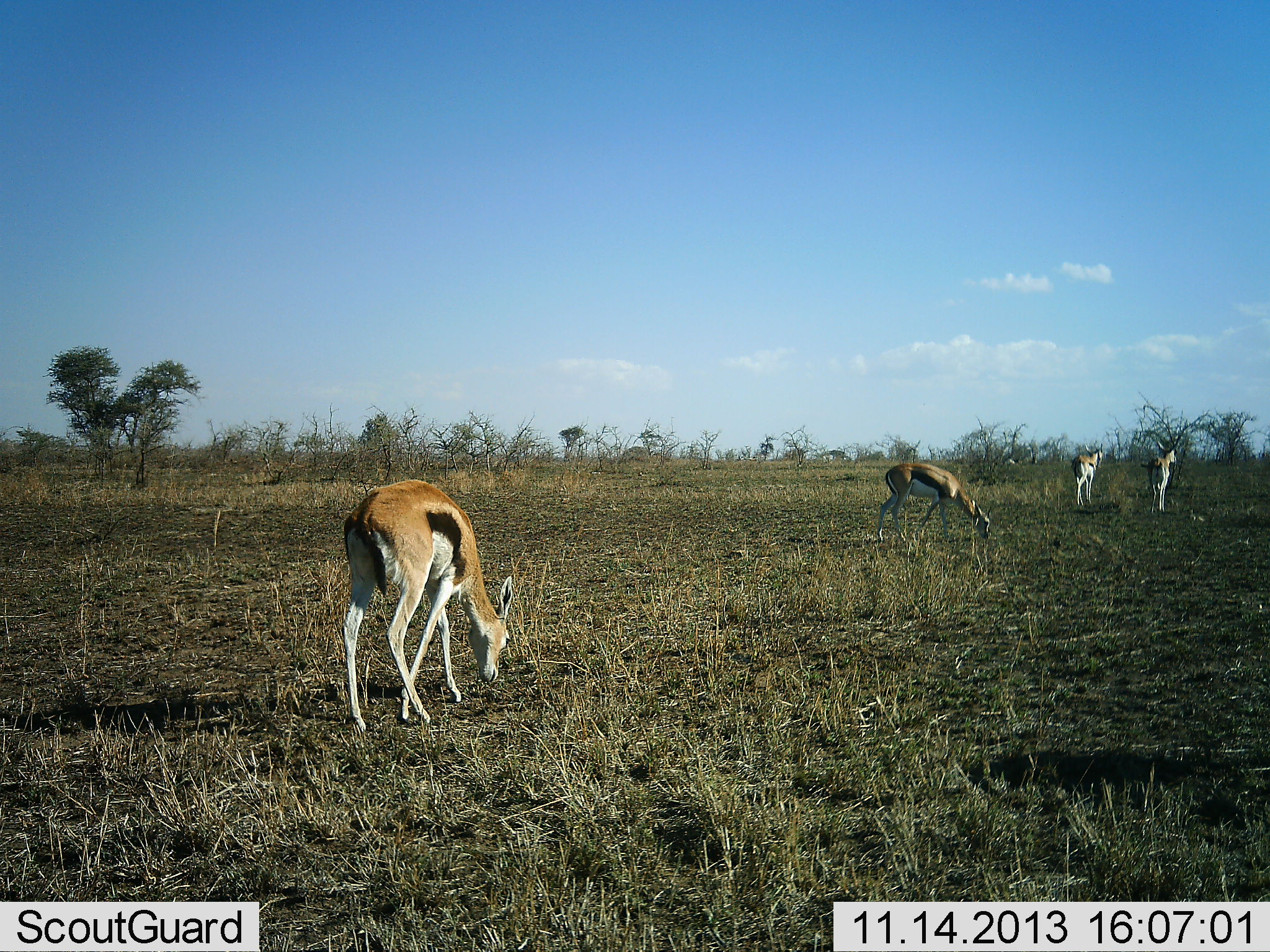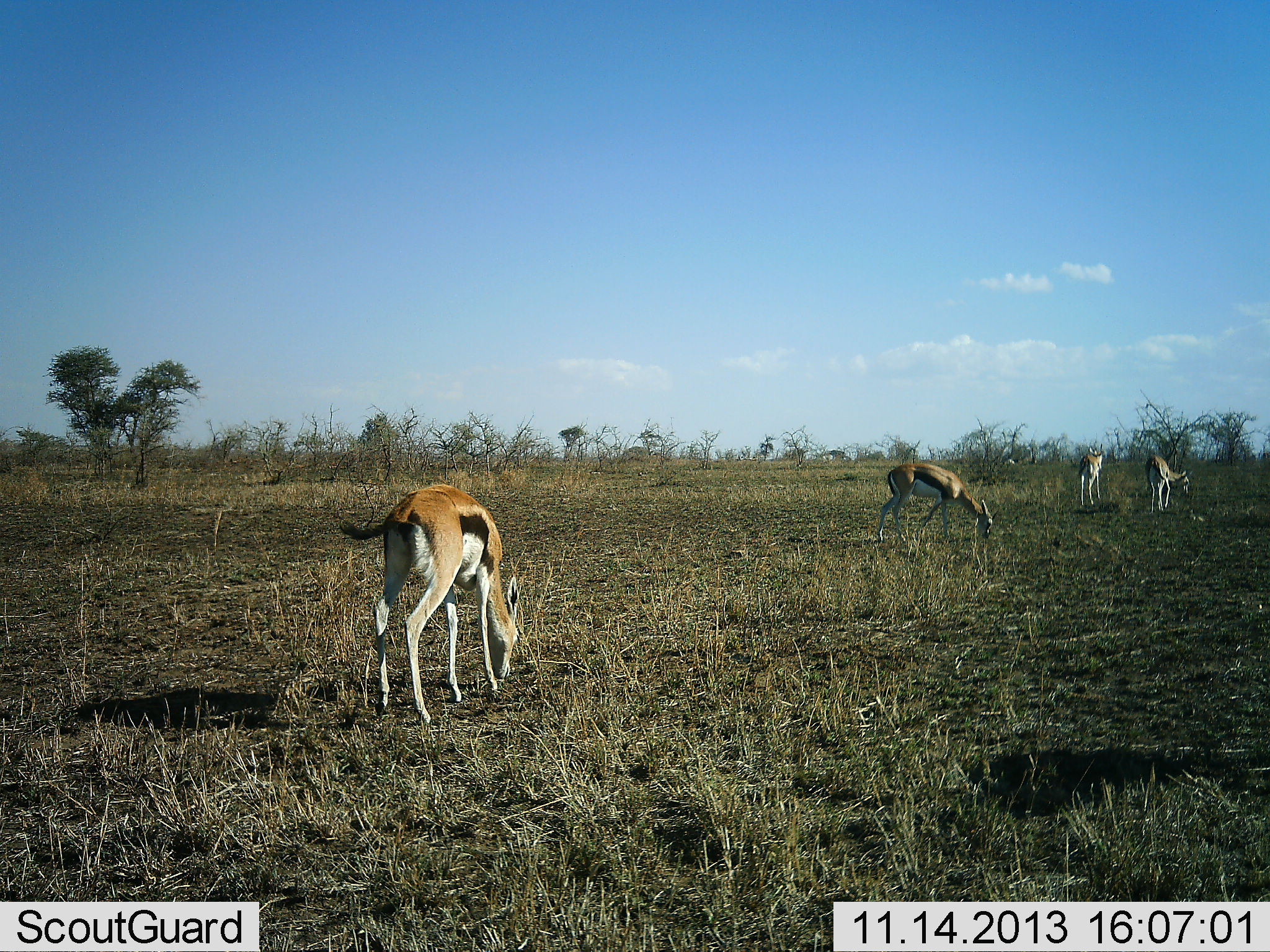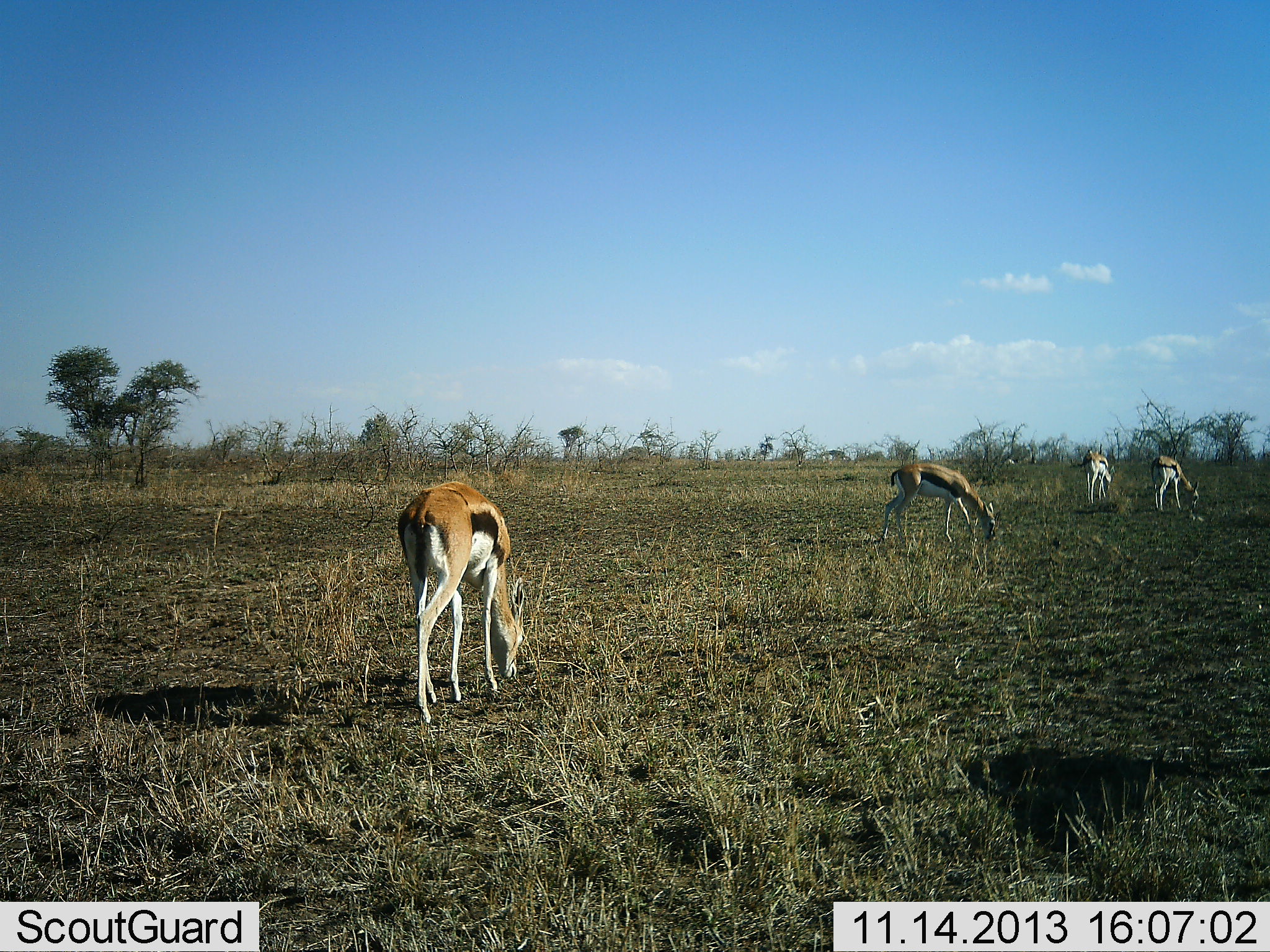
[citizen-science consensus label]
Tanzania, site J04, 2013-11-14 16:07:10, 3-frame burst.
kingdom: Animalia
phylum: Chordata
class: Mammalia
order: Artiodactyla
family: Bovidae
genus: Eudorcas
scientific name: Eudorcas thomsonii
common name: thomson's gazelle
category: gazellethomsons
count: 4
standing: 30%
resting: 0%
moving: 20%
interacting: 0%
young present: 0%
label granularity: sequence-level